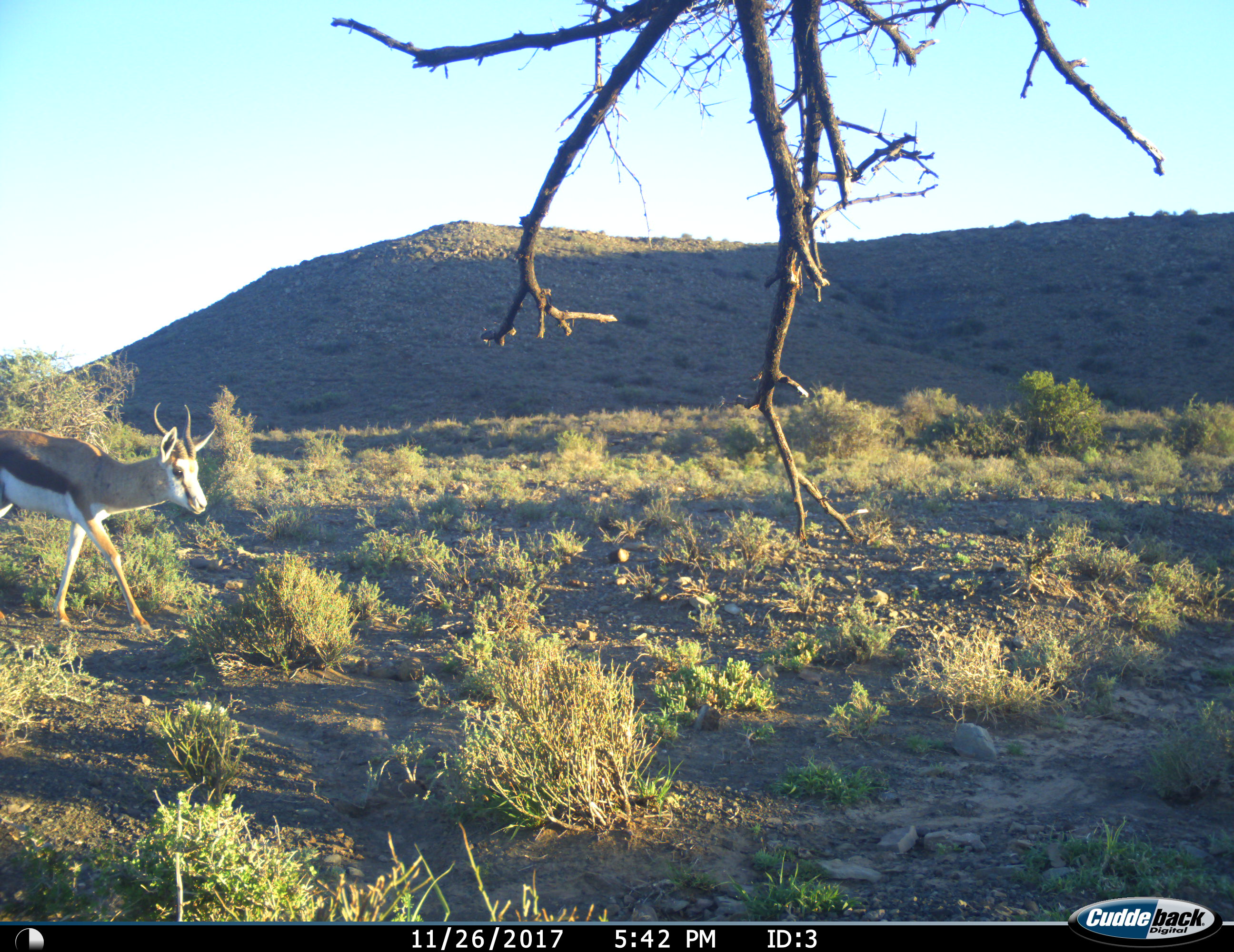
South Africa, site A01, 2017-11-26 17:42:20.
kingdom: Animalia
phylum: Chordata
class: Mammalia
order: Artiodactyla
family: Bovidae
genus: Antidorcas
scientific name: Antidorcas marsupialis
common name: springbok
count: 1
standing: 10%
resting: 0%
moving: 90%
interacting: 0%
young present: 0%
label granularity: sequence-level